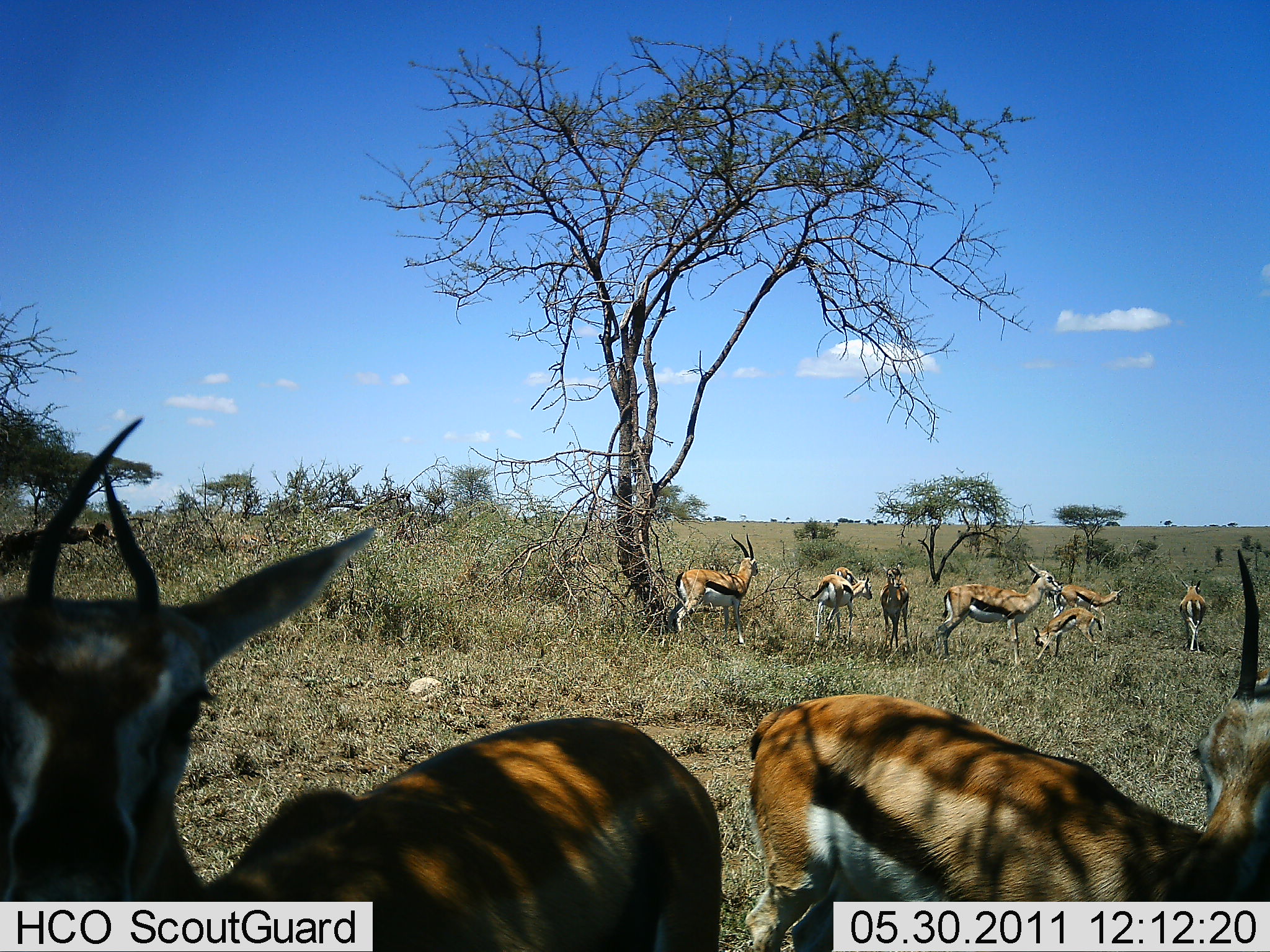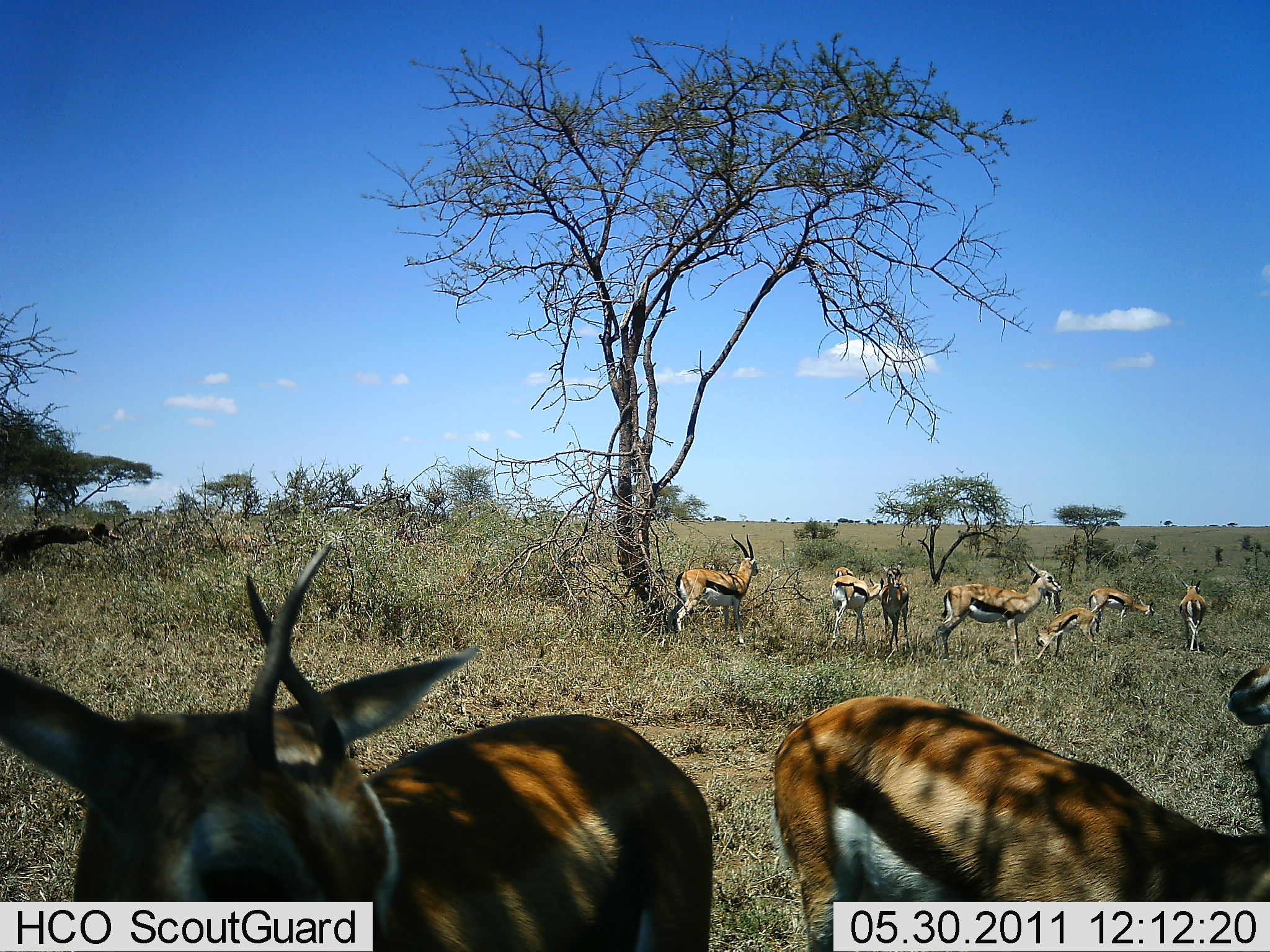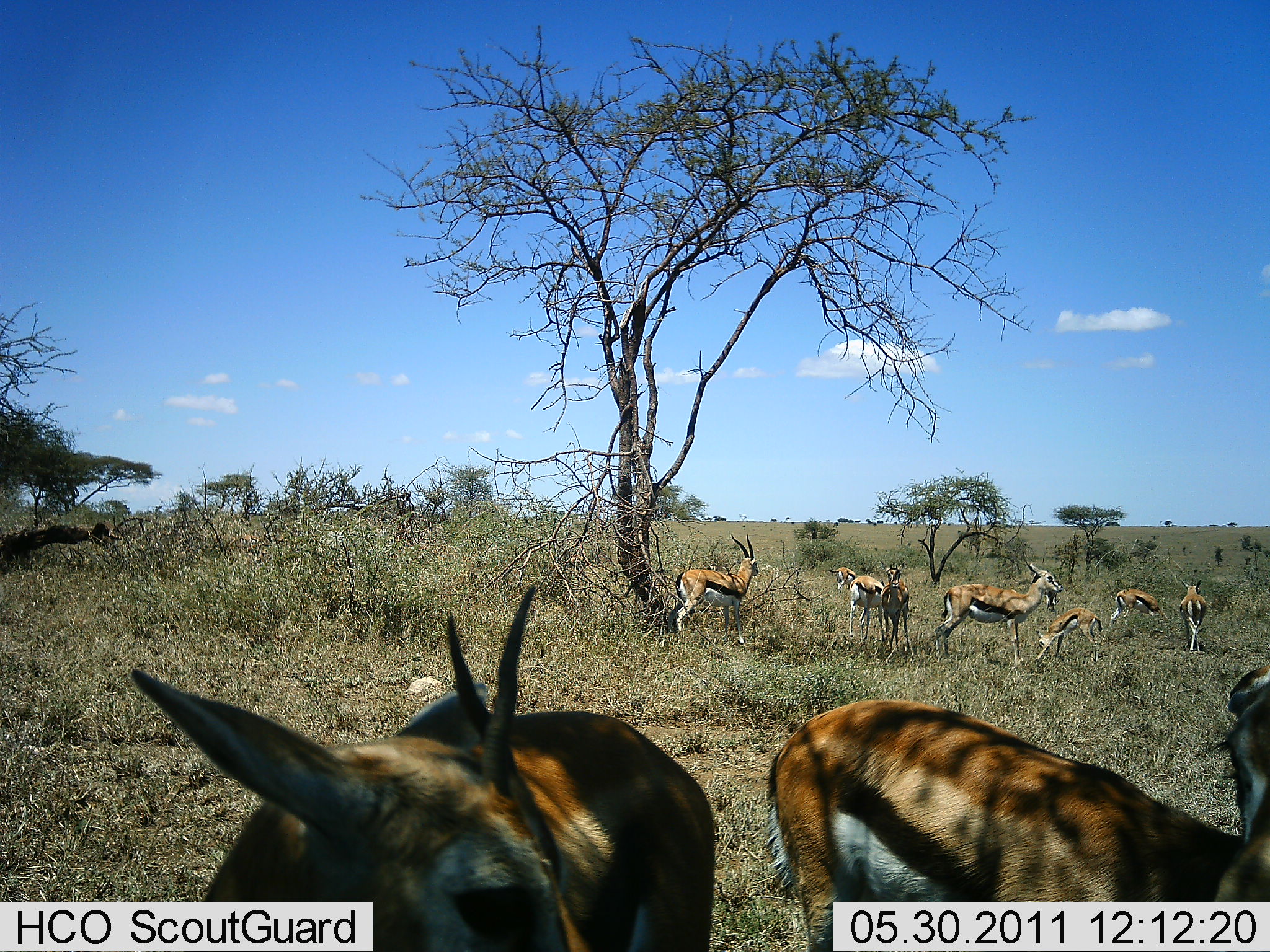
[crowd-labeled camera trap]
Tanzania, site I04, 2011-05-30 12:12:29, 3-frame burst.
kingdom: Animalia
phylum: Chordata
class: Mammalia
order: Artiodactyla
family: Bovidae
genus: Eudorcas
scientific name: Eudorcas thomsonii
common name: thomson's gazelle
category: gazellethomsons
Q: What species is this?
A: Gazellethomsons (thomson's gazelle) (Eudorcas thomsonii).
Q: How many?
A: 10.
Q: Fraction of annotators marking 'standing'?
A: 83%.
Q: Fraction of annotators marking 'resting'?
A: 17%.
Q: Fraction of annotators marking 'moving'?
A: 17%.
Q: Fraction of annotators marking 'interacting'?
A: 8%.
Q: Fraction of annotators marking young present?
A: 17%.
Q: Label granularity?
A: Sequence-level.